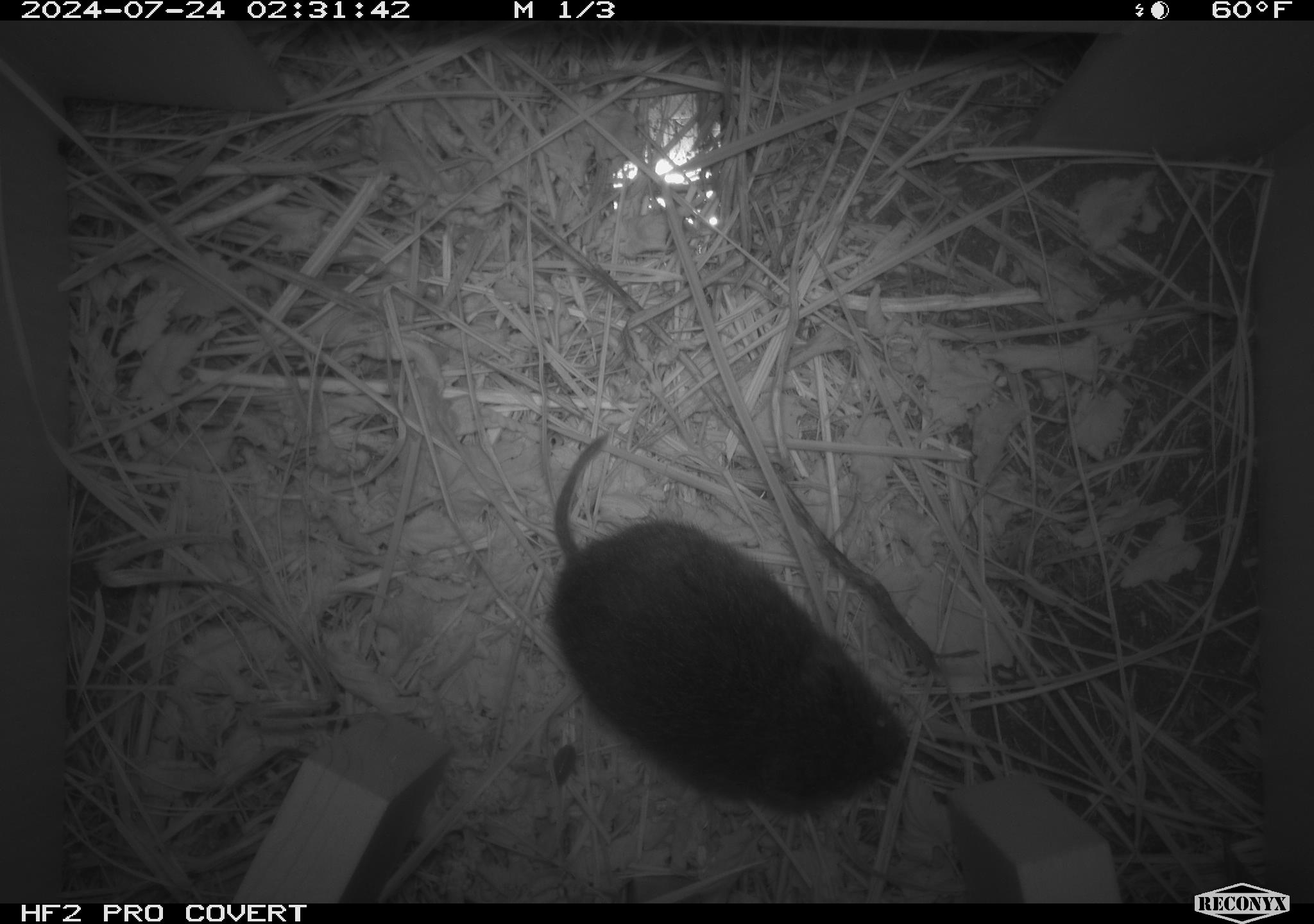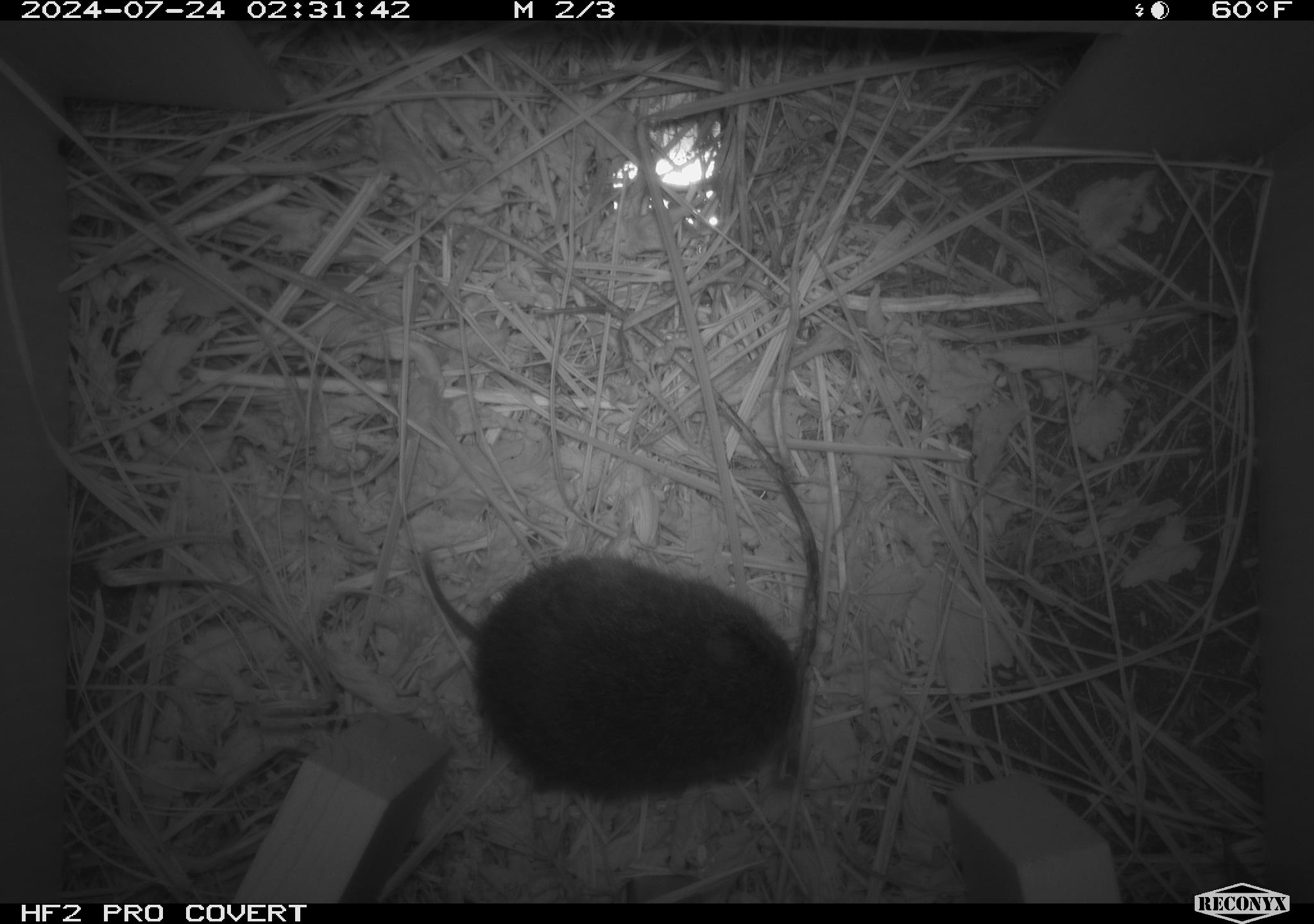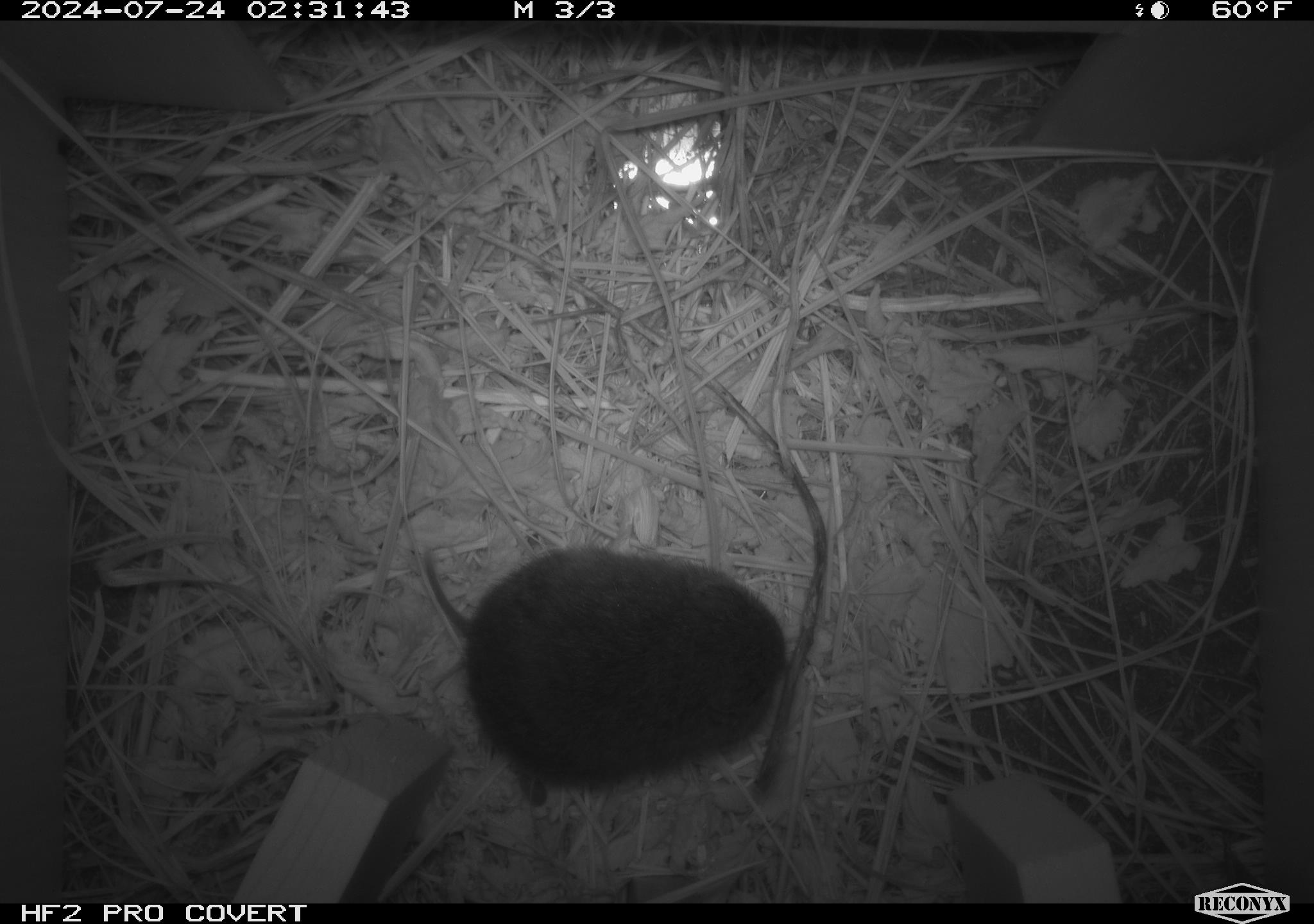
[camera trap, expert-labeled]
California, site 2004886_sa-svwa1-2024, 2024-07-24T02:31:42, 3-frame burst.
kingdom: Animalia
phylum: Chordata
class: Mammalia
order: Rodentia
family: Cricetidae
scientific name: Arvicolinae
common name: voles, lemmings, and muskrats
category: arvicolinae subfamily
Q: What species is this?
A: Arvicolinae subfamily (voles, lemmings, and muskrats) (Arvicolinae).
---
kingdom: Animalia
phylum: Arthropoda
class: Malacostraca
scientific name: Malacostraca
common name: amphipods, crabs, isopods, krill, lobsters and shrimps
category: malacostracan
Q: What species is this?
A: Malacostracan (amphipods, crabs, isopods, krill, lobsters and shrimps) (Malacostraca).